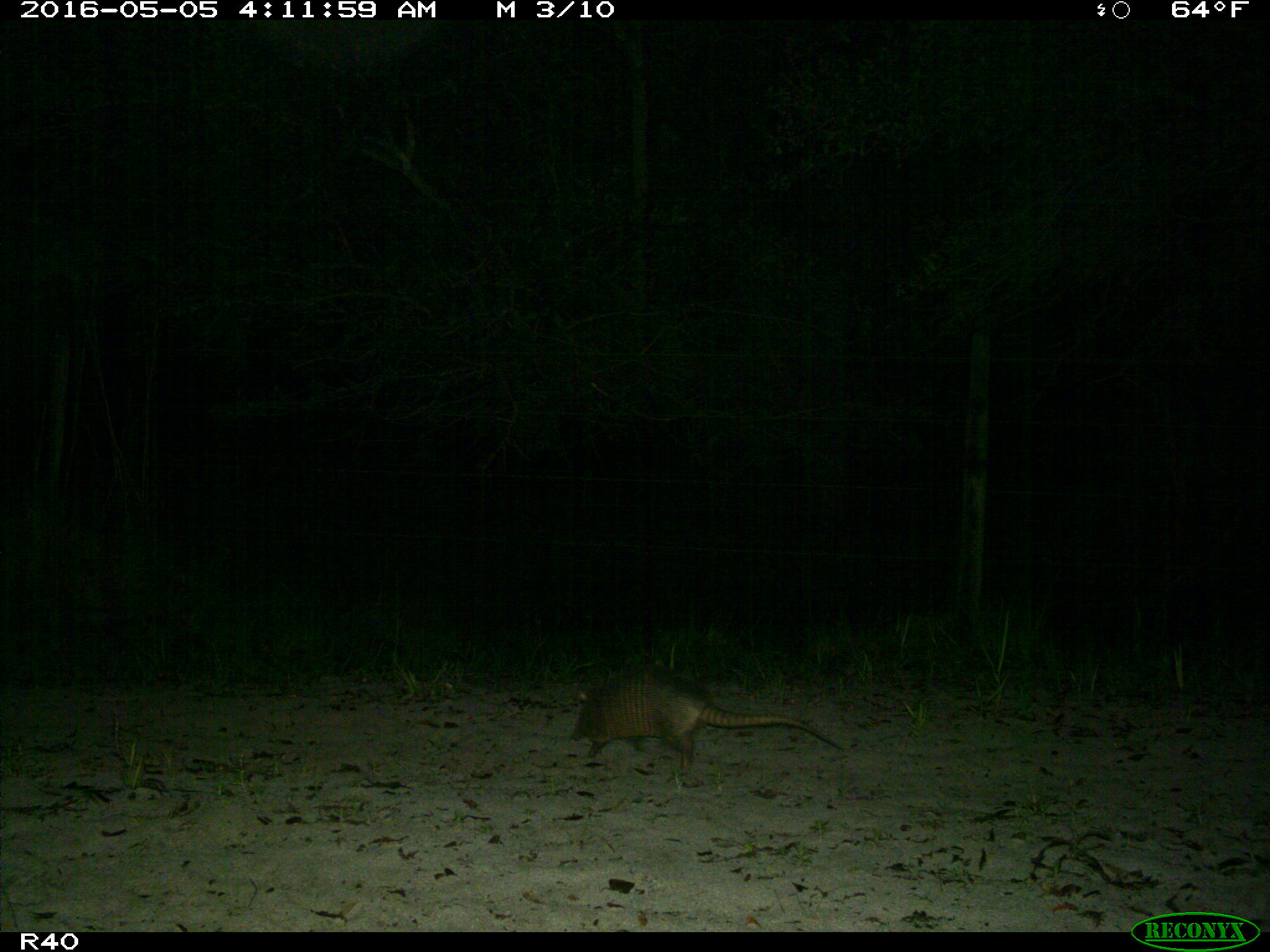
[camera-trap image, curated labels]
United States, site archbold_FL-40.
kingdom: Animalia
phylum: Chordata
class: Mammalia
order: Cingulata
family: Dasypodidae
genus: Dasypus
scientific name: Dasypus novemcinctus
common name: nine-banded armadillo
Dasypus novemcinctus (nine-banded armadillo).